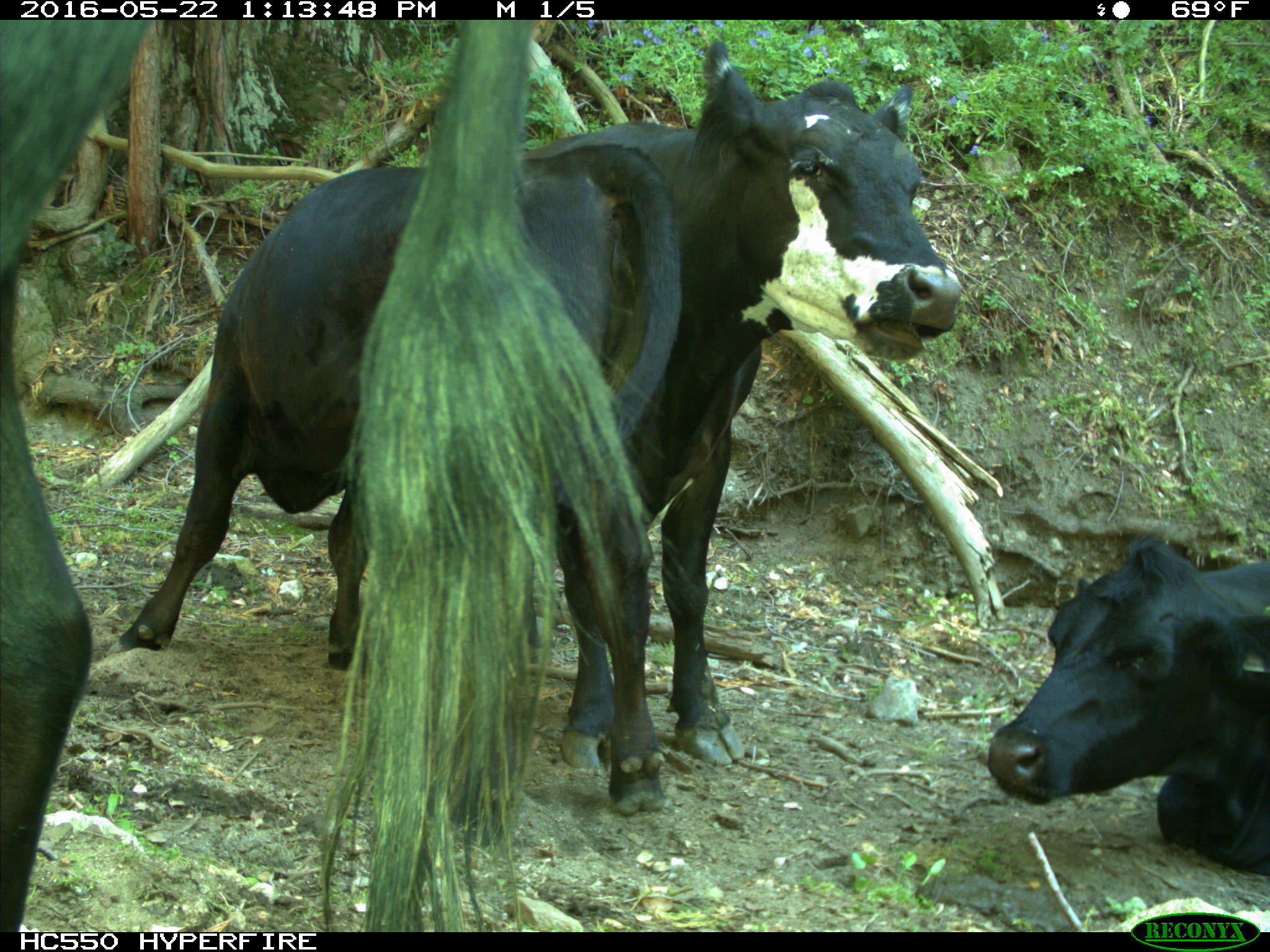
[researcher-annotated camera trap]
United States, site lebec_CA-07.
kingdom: Animalia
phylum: Chordata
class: Mammalia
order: Artiodactyla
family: Bovidae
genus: Bos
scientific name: Bos taurus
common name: domestic cow